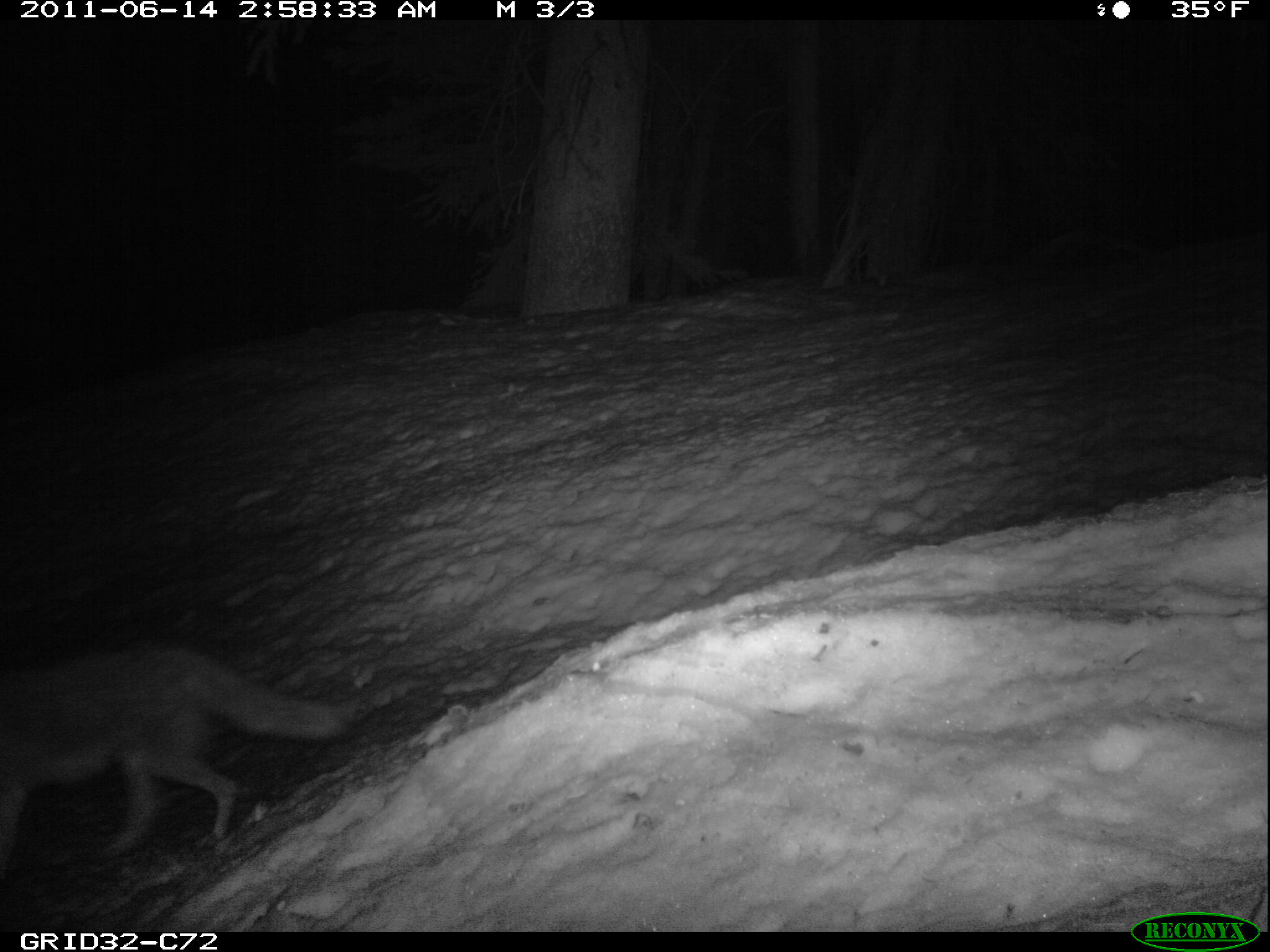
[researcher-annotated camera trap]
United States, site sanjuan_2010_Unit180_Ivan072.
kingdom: Animalia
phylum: Chordata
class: Mammalia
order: Carnivora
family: Canidae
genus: Canis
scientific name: Canis latrans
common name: coyote